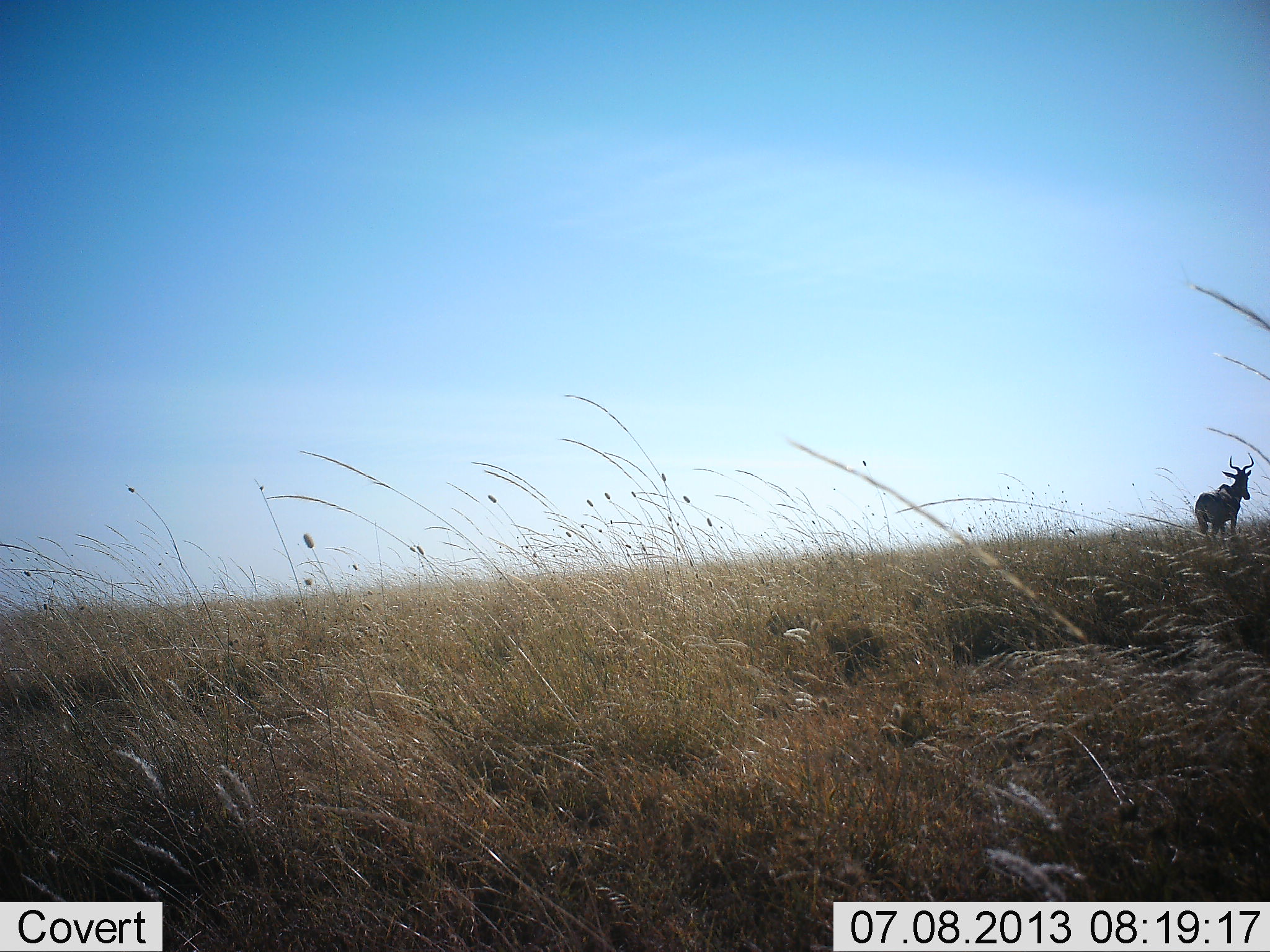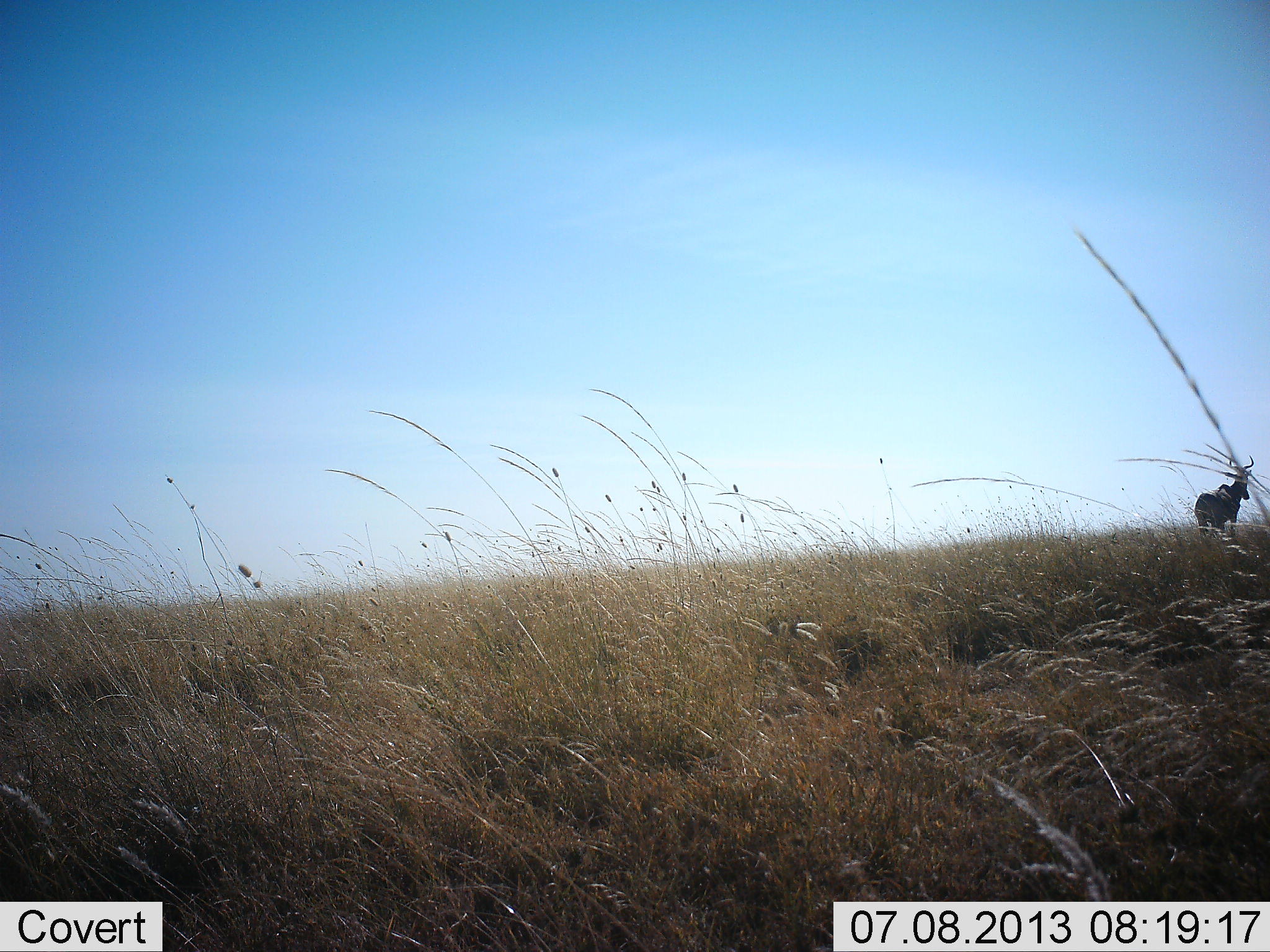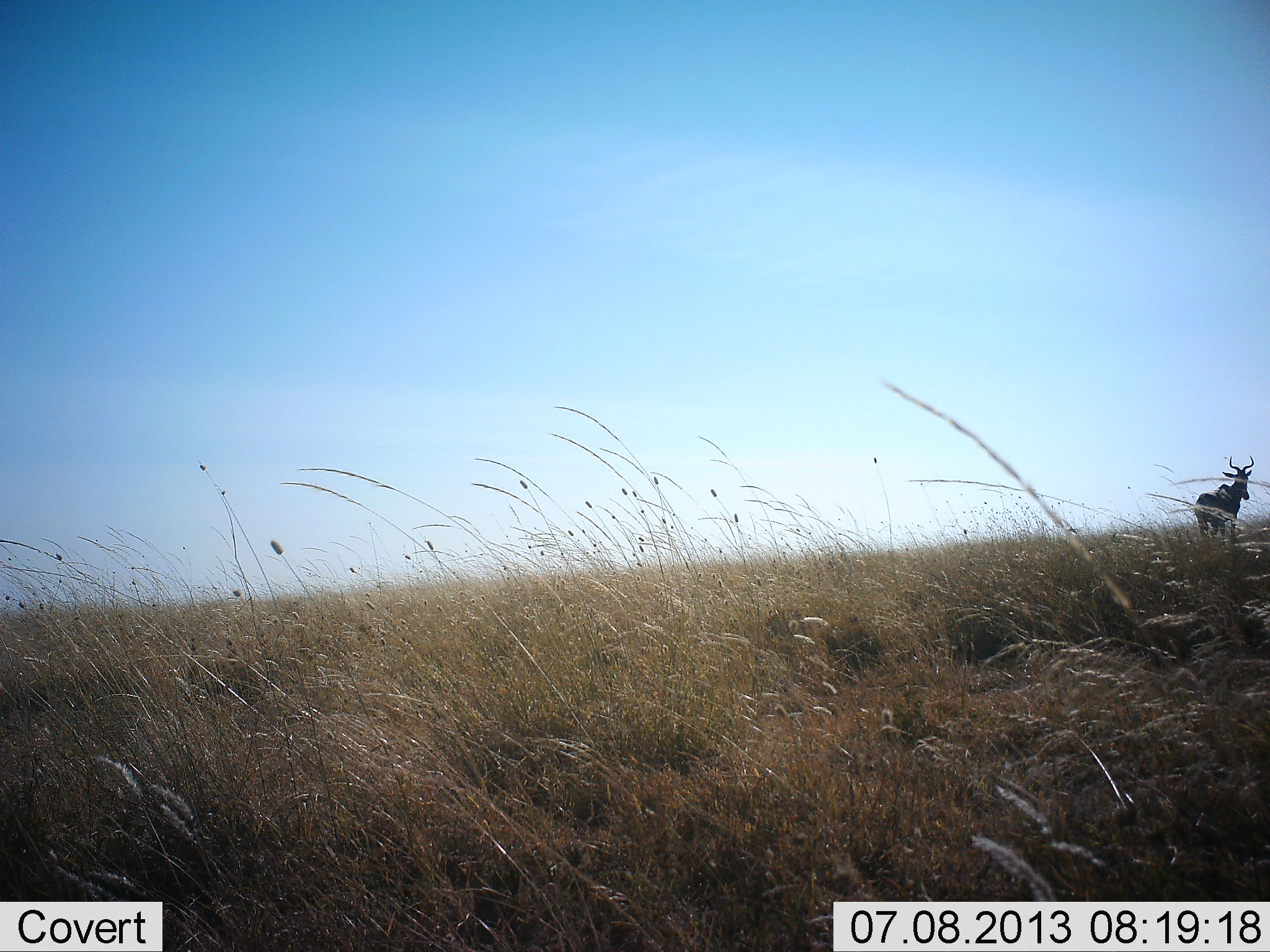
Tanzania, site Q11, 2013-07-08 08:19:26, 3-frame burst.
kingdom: Animalia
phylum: Chordata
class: Mammalia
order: Artiodactyla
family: Bovidae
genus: Alcelaphus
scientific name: Alcelaphus buselaphus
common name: hartebeest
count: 1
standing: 100%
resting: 0%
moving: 0%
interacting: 0%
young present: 0%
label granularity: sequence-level